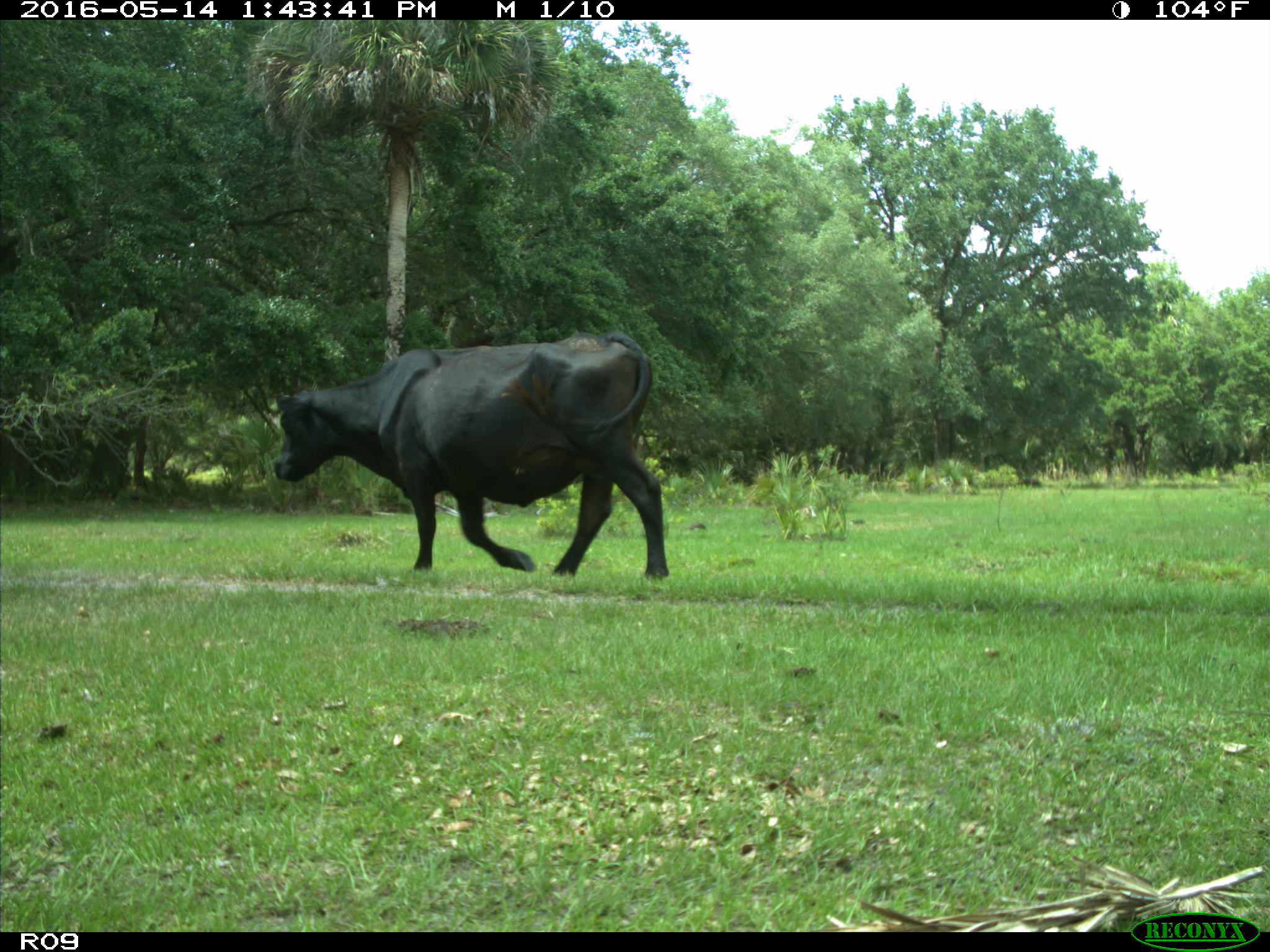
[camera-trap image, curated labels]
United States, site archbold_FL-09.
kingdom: Animalia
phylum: Chordata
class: Mammalia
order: Artiodactyla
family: Bovidae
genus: Bos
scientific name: Bos taurus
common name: domestic cow